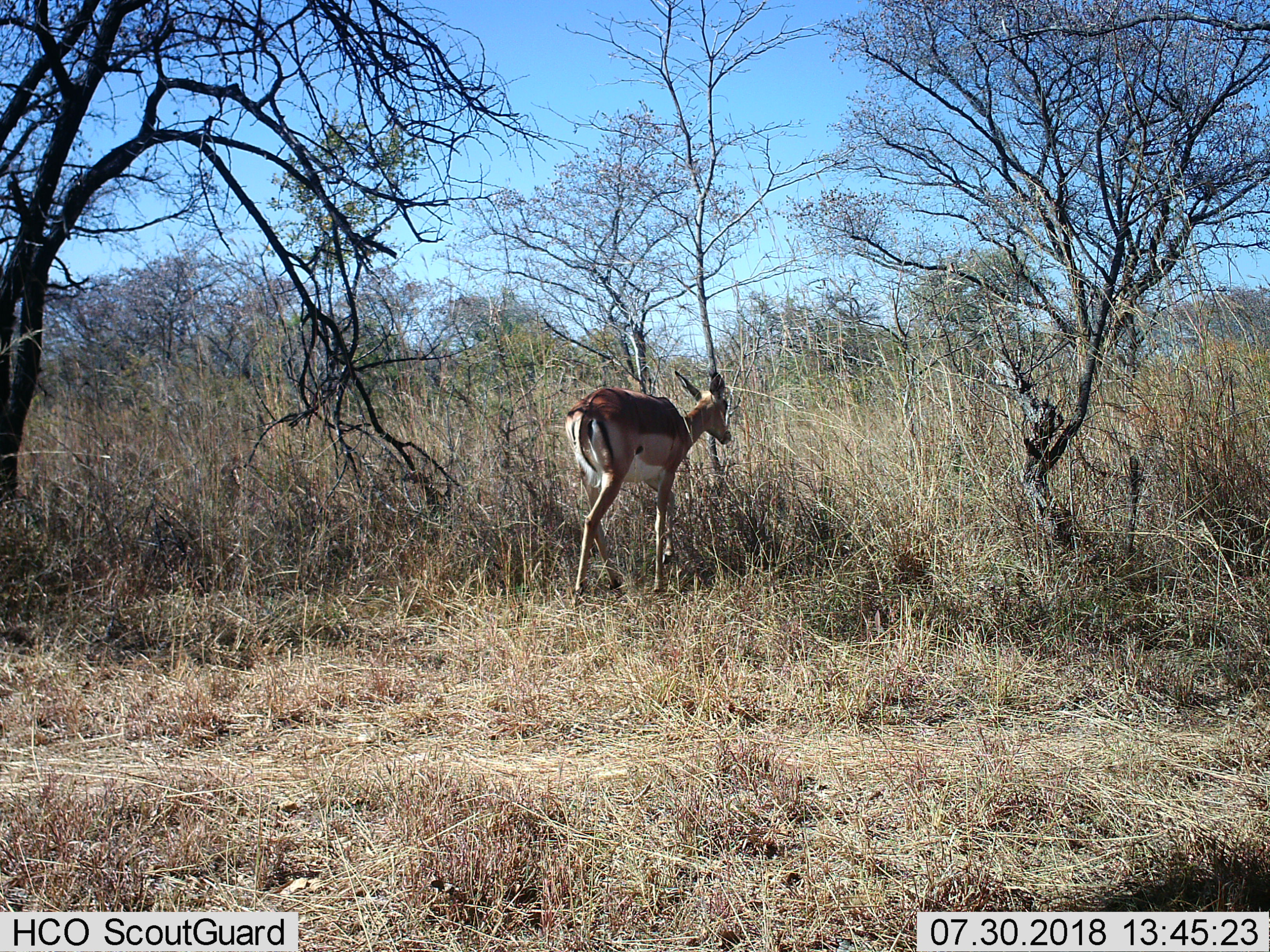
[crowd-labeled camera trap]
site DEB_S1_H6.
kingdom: Animalia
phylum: Chordata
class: Mammalia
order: Artiodactyla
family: Bovidae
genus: Aepyceros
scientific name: Aepyceros melampus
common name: impala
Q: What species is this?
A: Impala (Aepyceros melampus).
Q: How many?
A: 1.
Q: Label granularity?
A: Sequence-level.